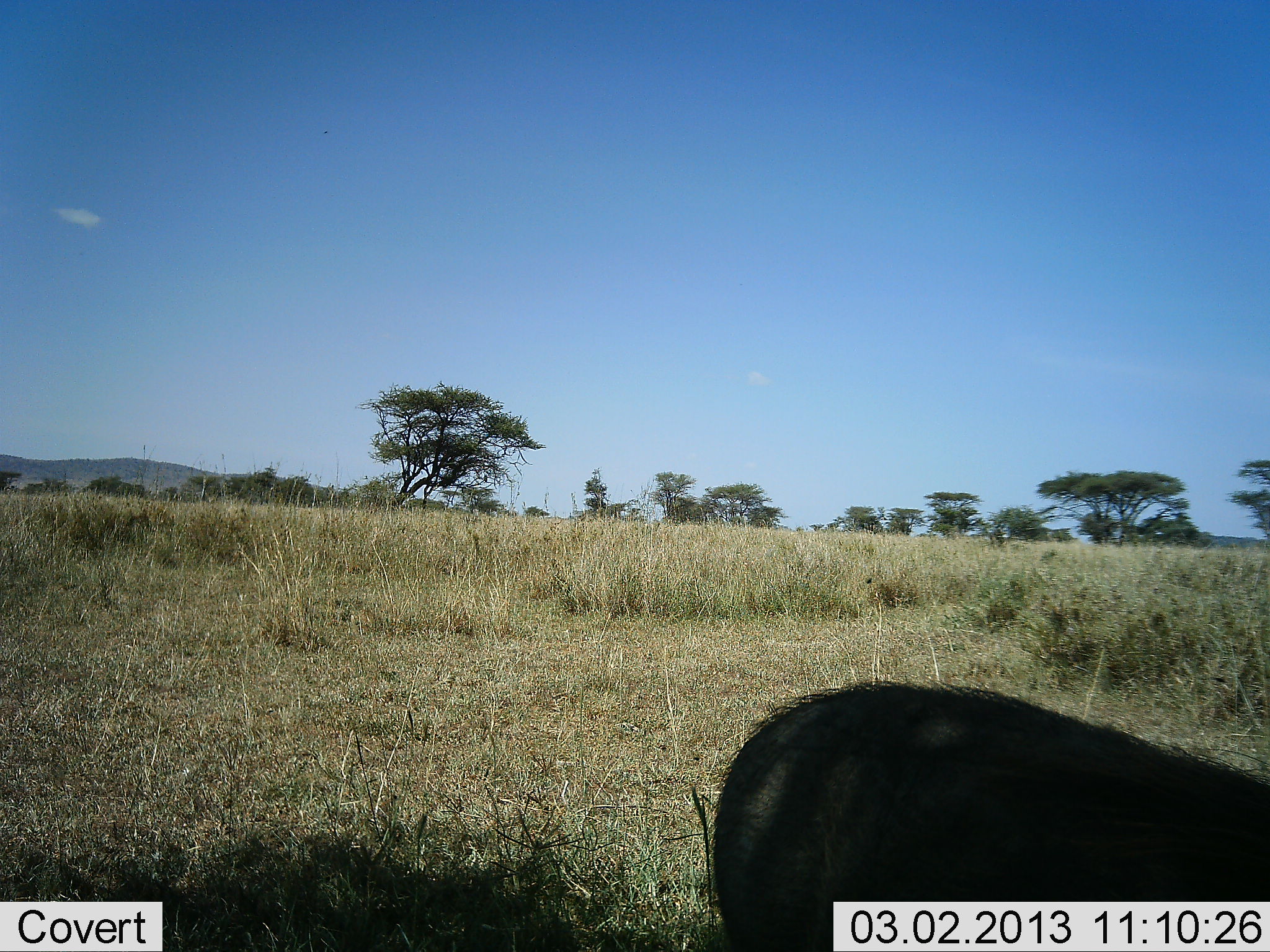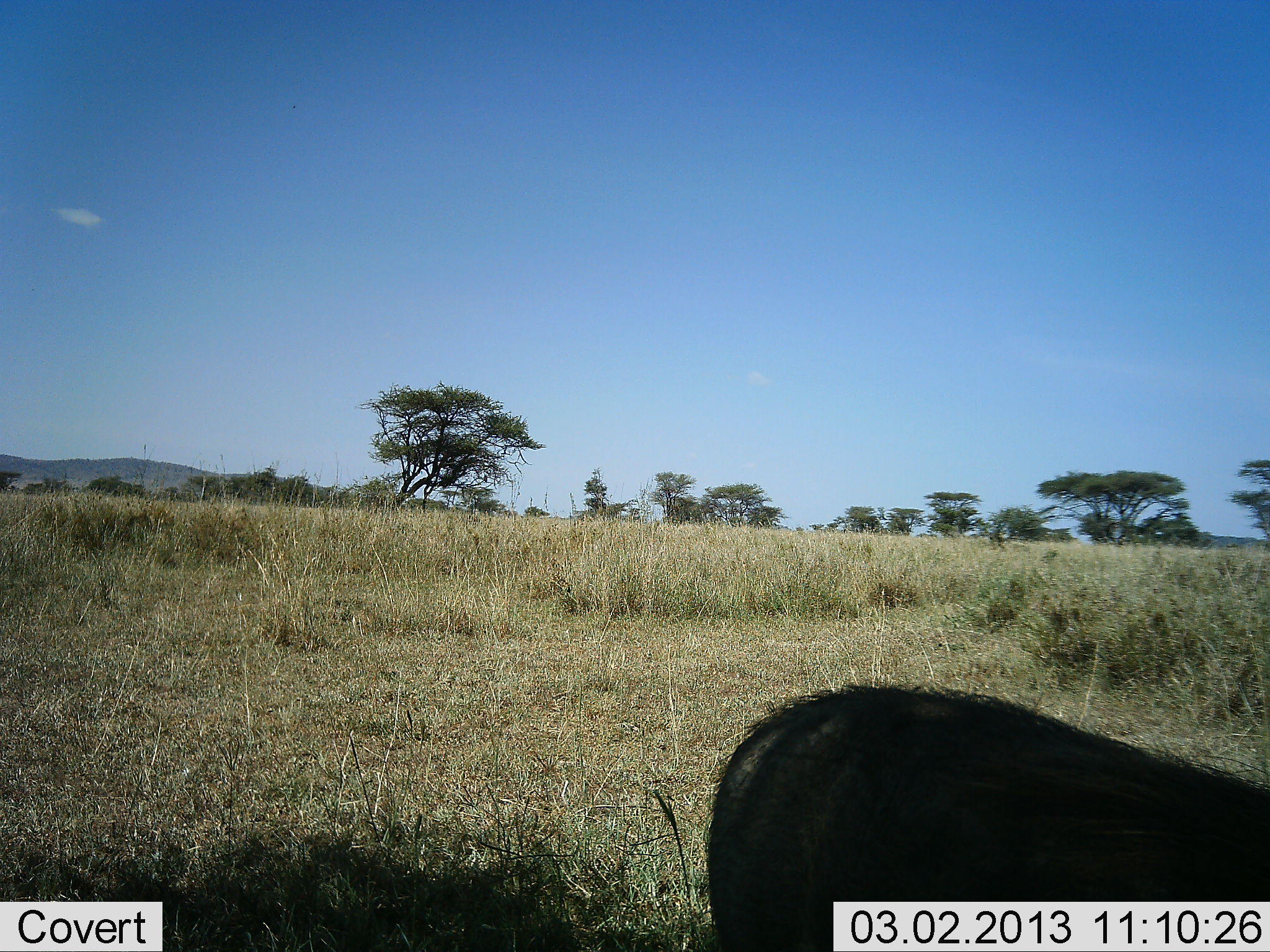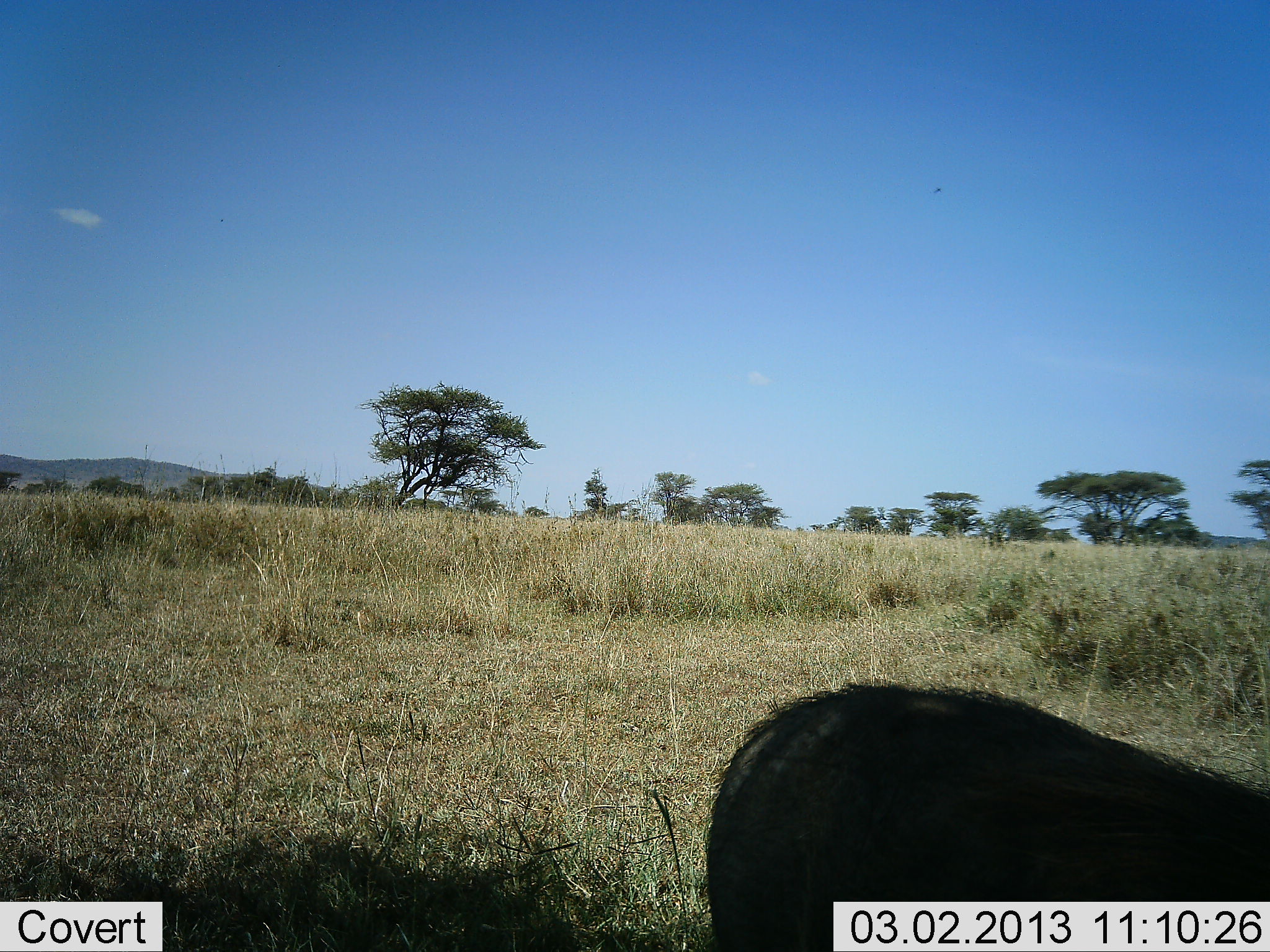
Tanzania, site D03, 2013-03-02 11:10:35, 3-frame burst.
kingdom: Animalia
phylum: Chordata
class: Mammalia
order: Artiodactyla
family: Suidae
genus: Phacochoerus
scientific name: Phacochoerus africanus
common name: warthog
Warthog (Phacochoerus africanus), count 1. Behavior (volunteer vote fractions): standing 79%, resting 0%, moving 0%, interacting 0%. Young present (vote fraction): 0%. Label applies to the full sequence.